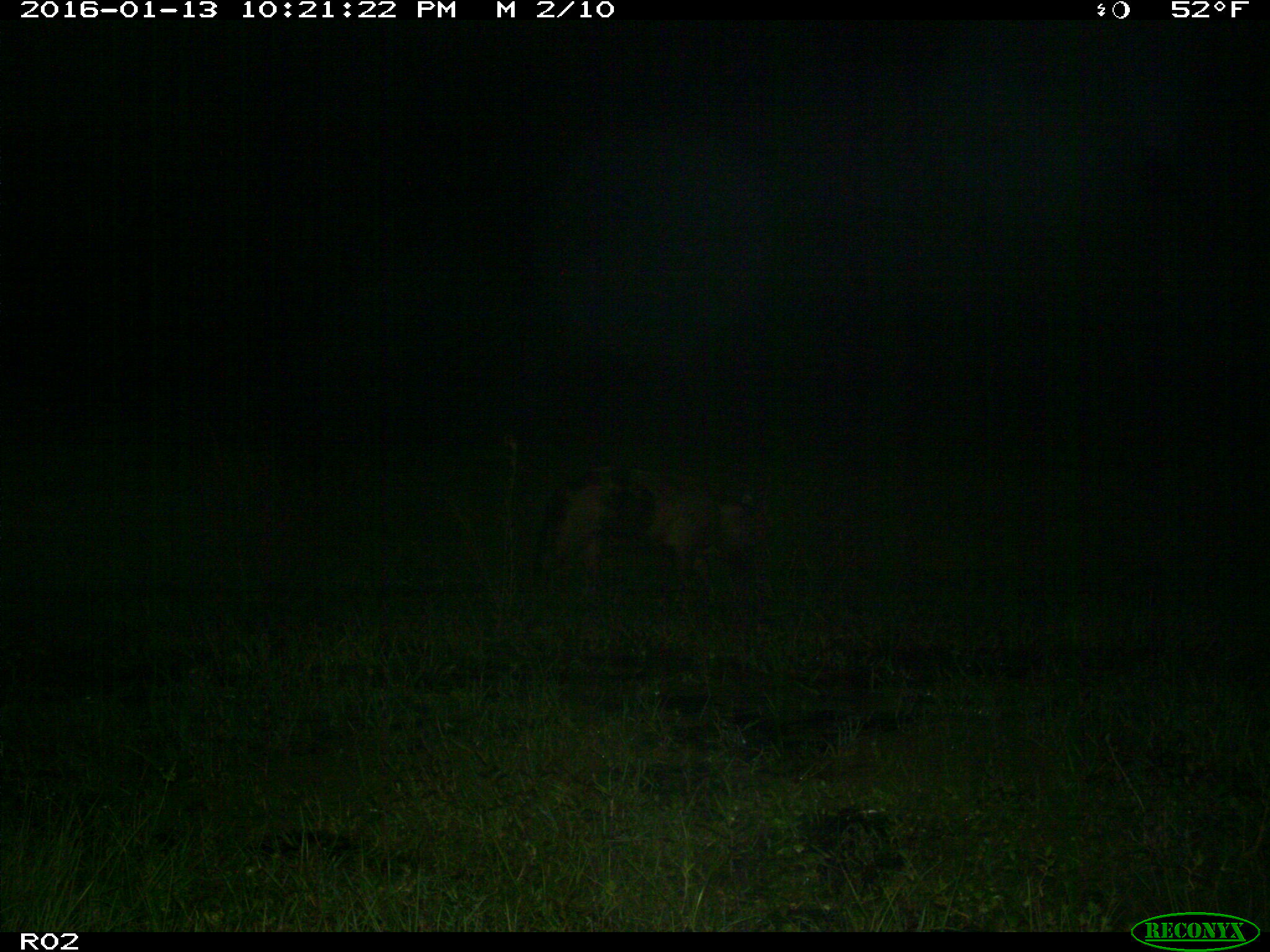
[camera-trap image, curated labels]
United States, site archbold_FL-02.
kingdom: Animalia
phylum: Chordata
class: Mammalia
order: Artiodactyla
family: Suidae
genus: Sus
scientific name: Sus scrofa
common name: wild boar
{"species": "Sus scrofa (wild boar)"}